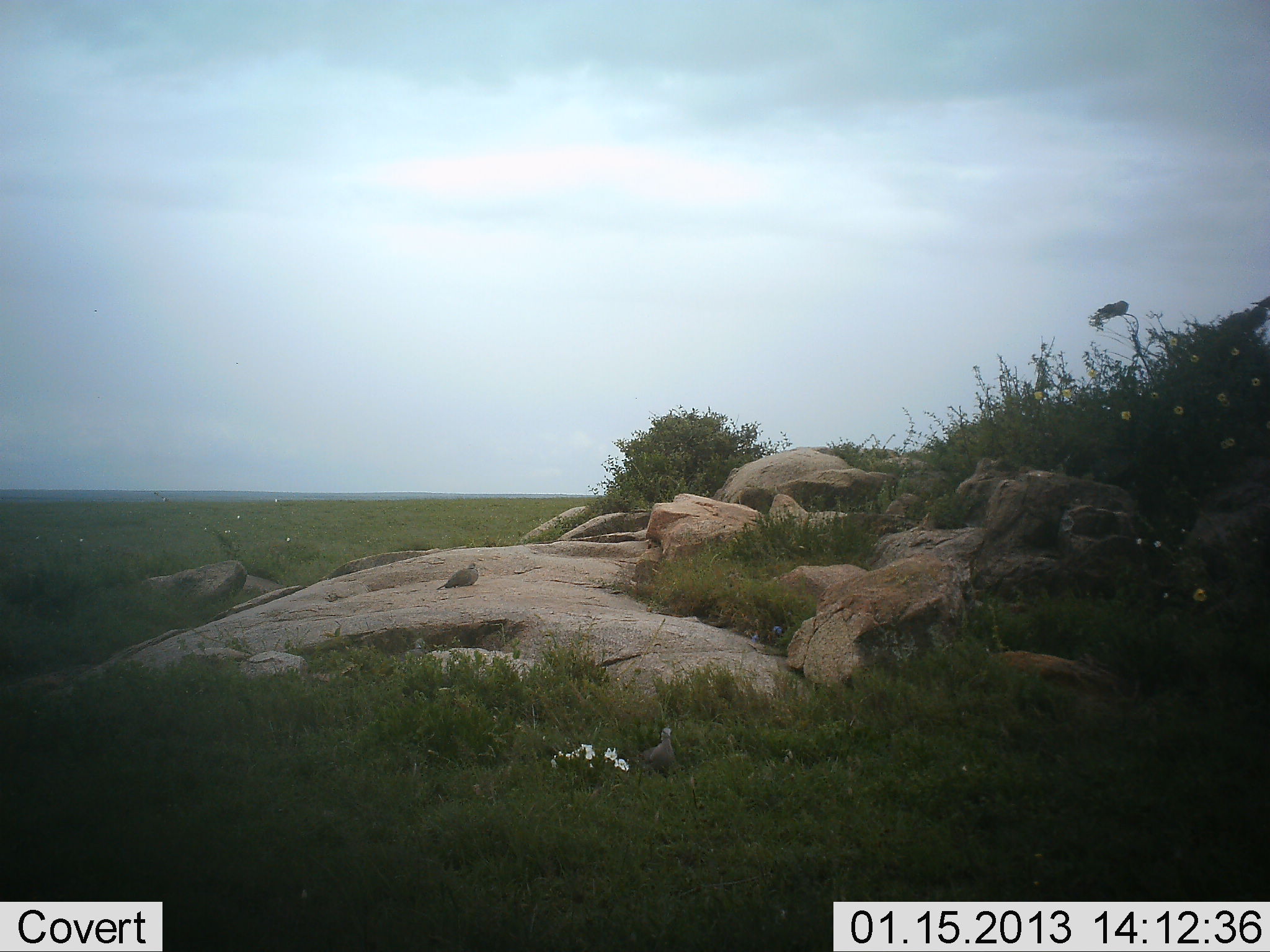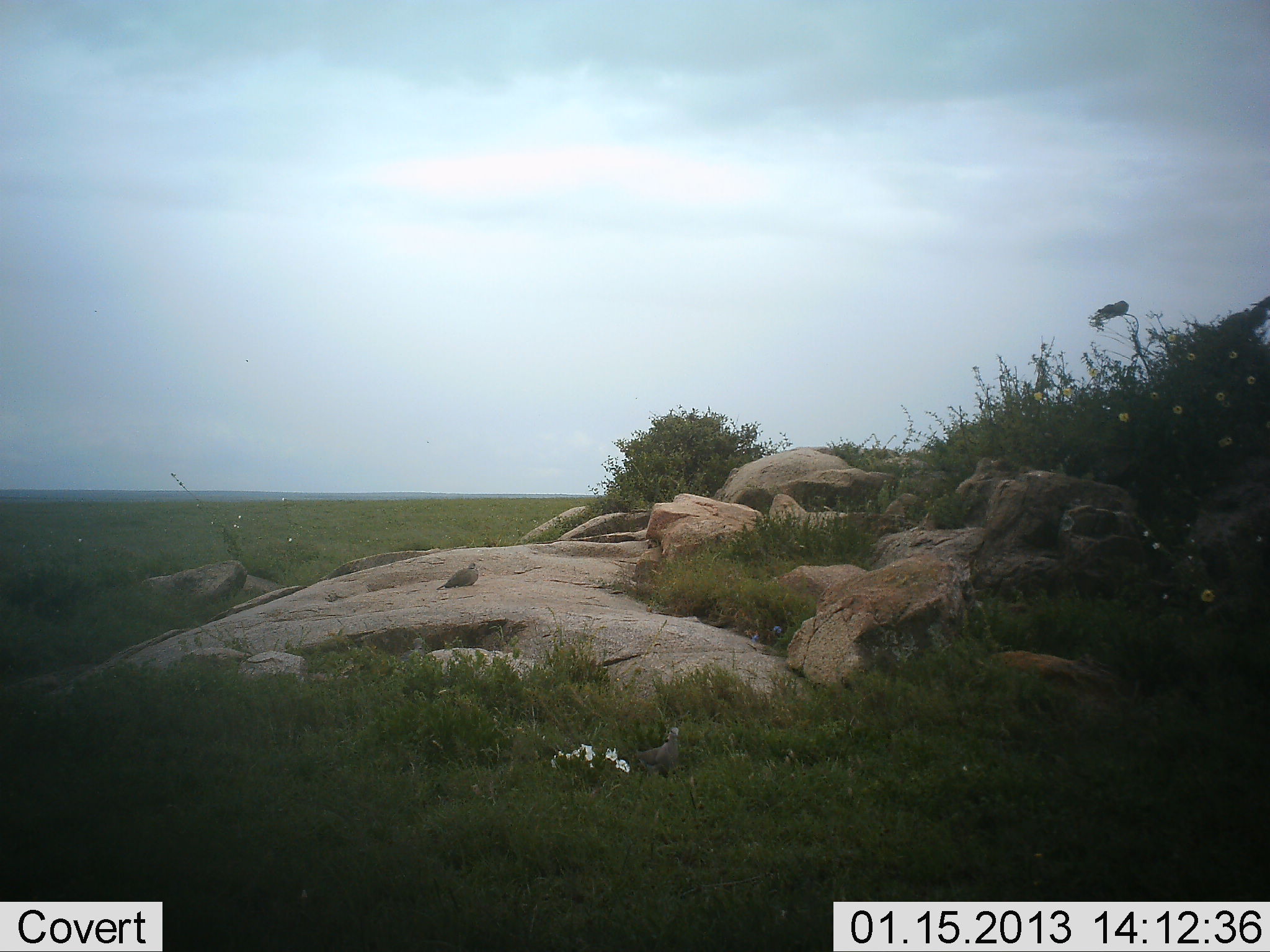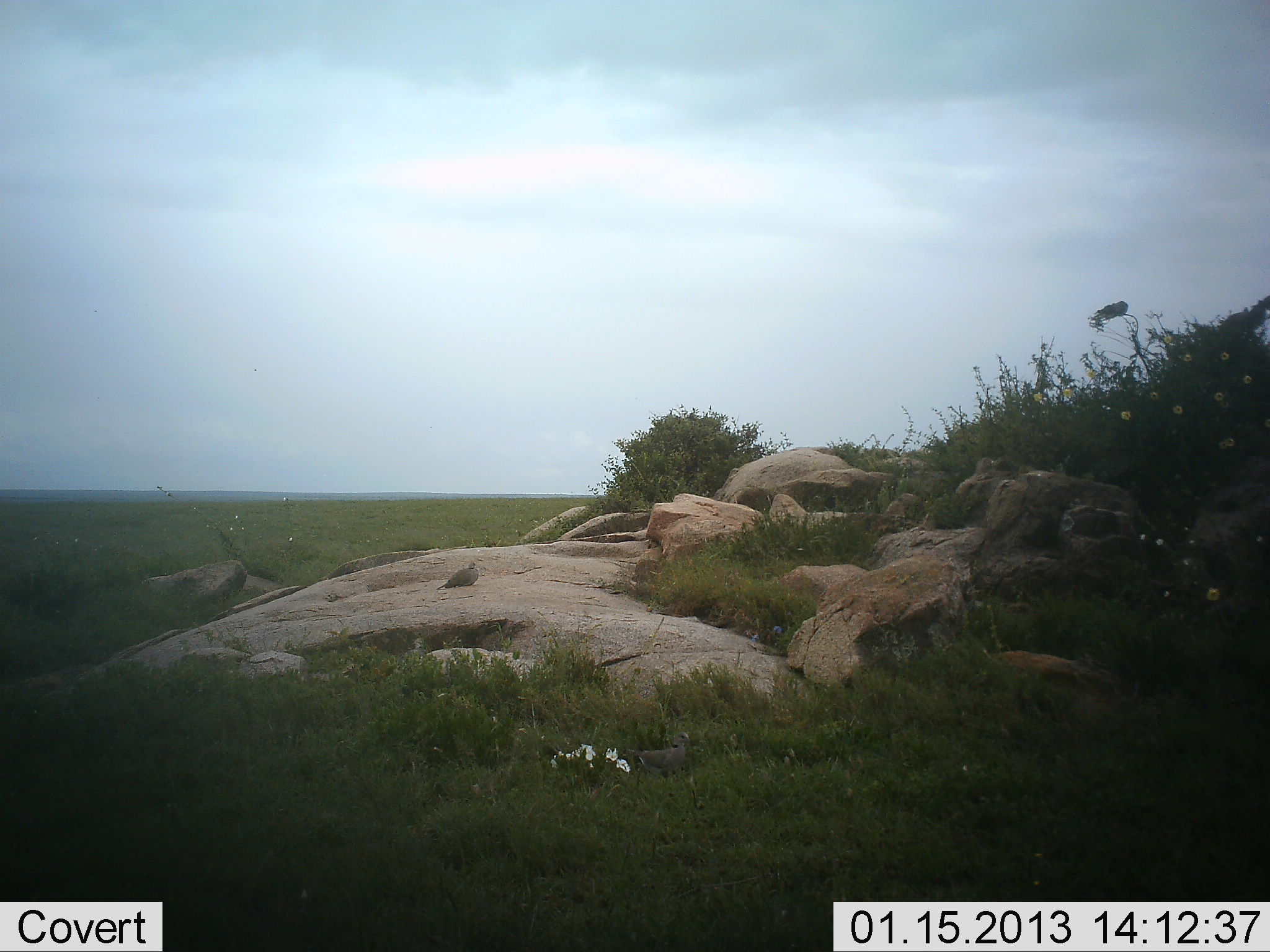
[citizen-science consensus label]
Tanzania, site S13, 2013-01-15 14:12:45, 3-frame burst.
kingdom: Animalia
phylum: Chordata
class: Aves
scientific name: Aves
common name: bird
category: otherbird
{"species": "otherbird (bird) (Aves)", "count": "1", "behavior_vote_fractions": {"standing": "67%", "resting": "28%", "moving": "17%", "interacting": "0%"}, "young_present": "0%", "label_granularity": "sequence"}